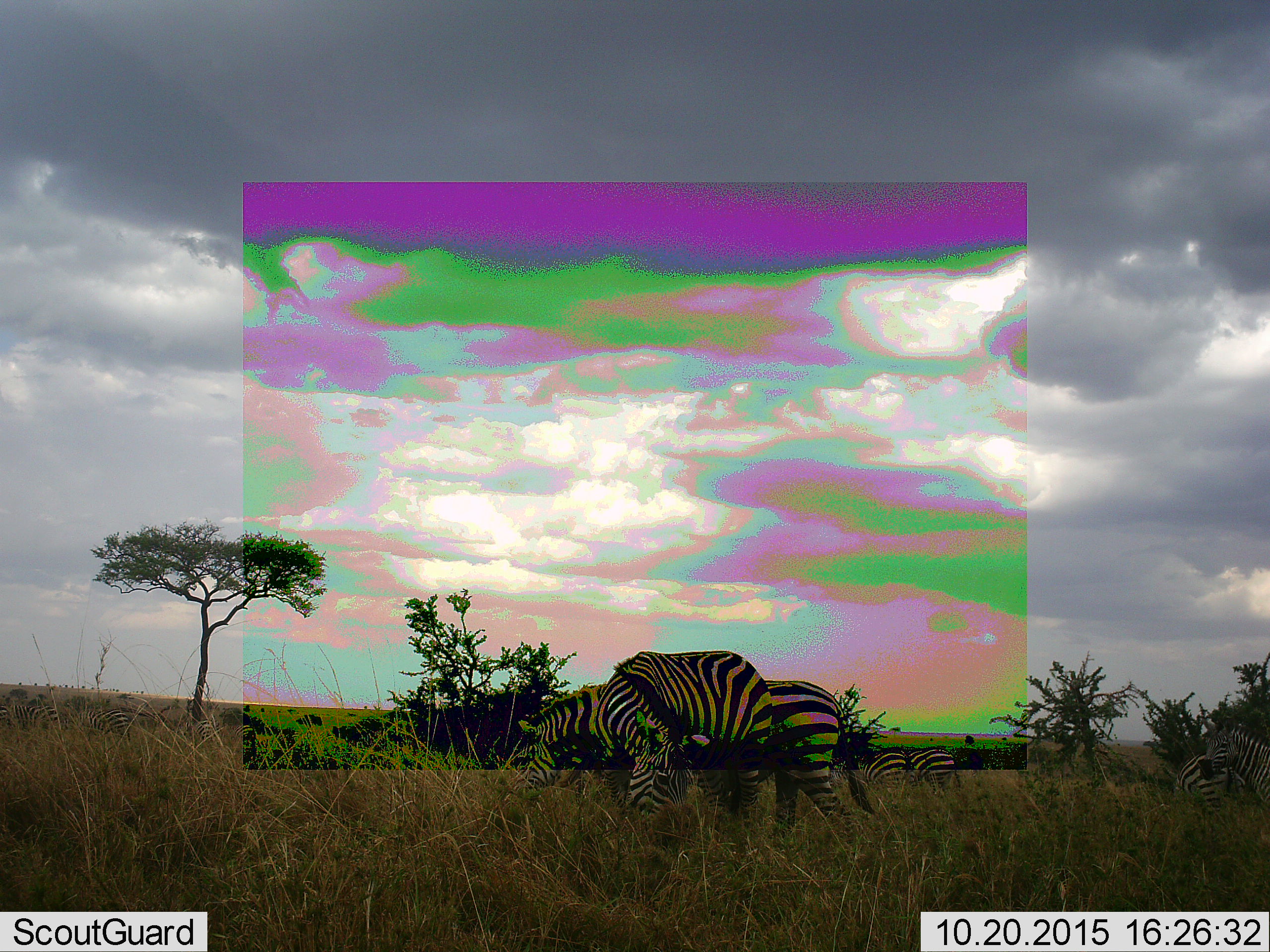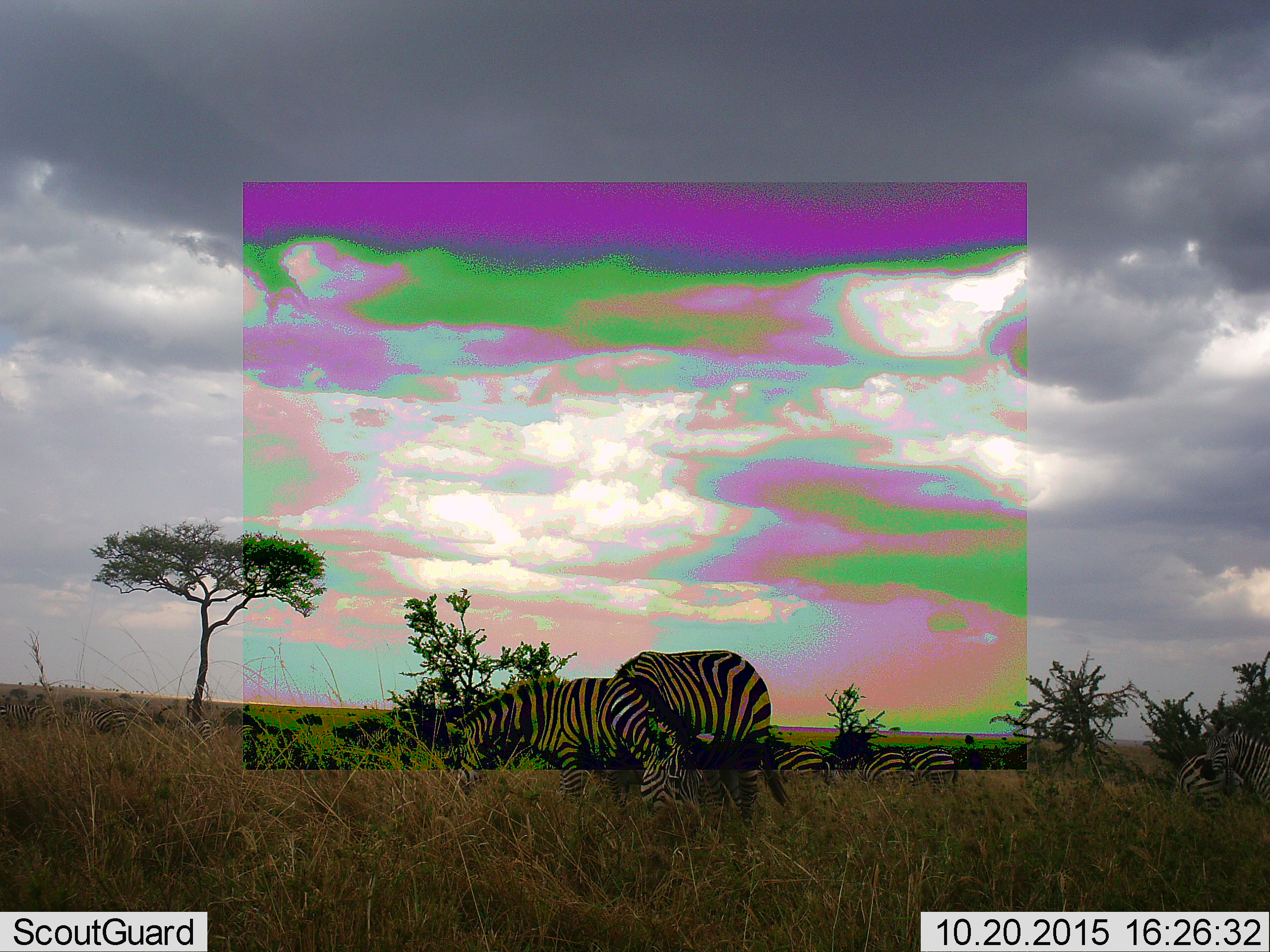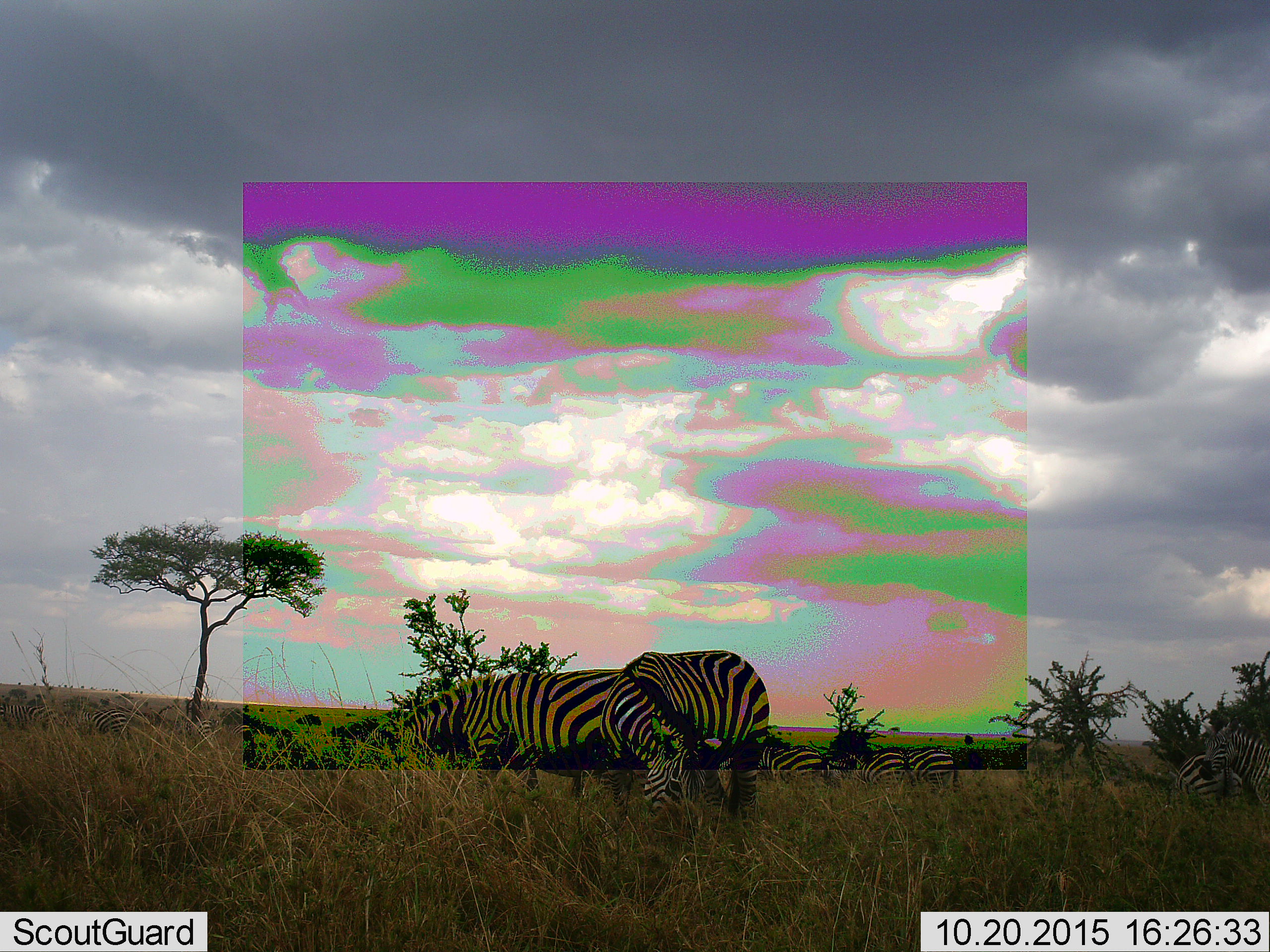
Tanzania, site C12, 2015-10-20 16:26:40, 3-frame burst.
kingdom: Animalia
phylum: Chordata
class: Mammalia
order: Perissodactyla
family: Equidae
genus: Equus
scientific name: Equus quagga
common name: plains zebra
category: zebra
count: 7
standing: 67%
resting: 6%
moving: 50%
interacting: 17%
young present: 0%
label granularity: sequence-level